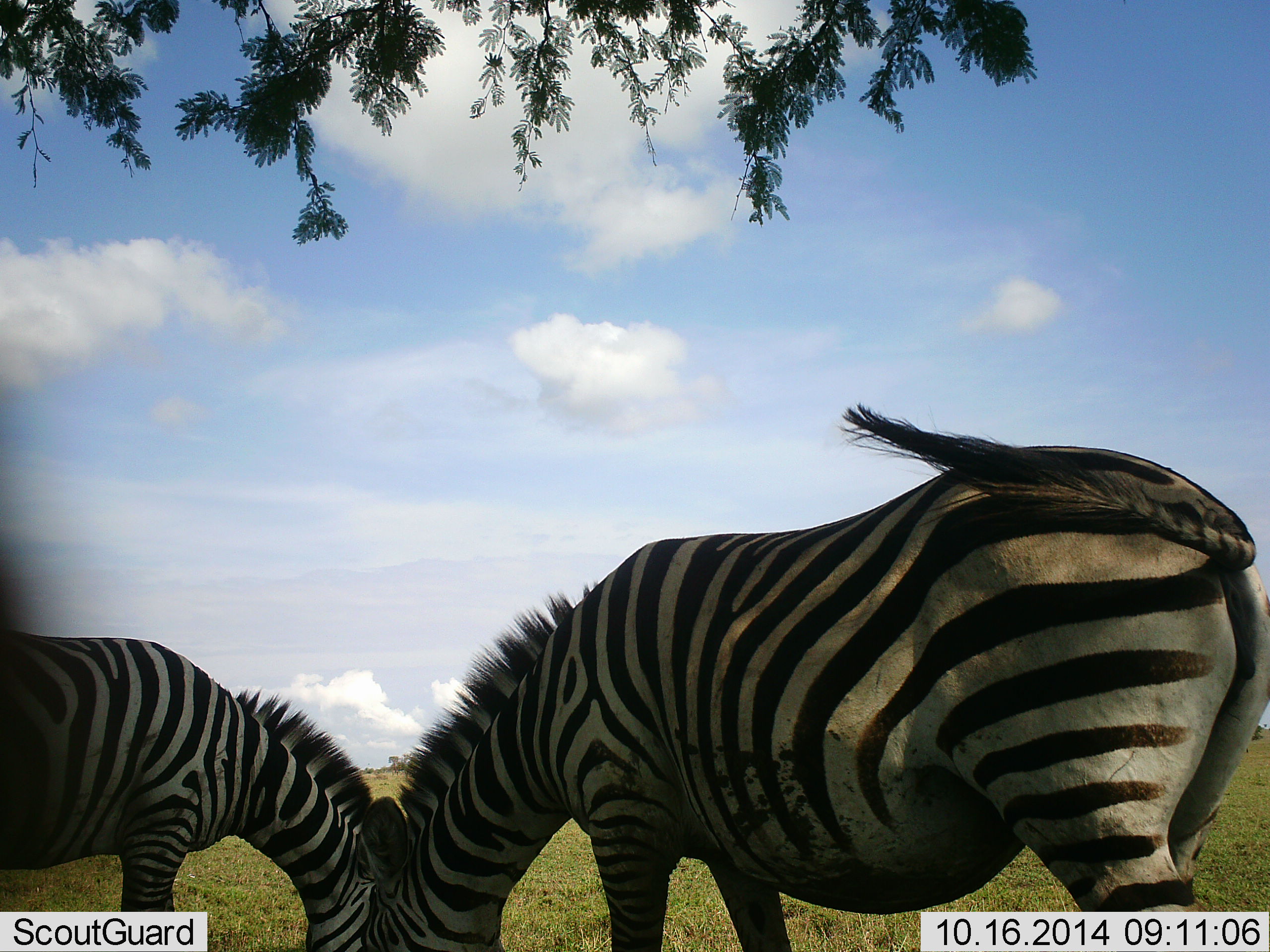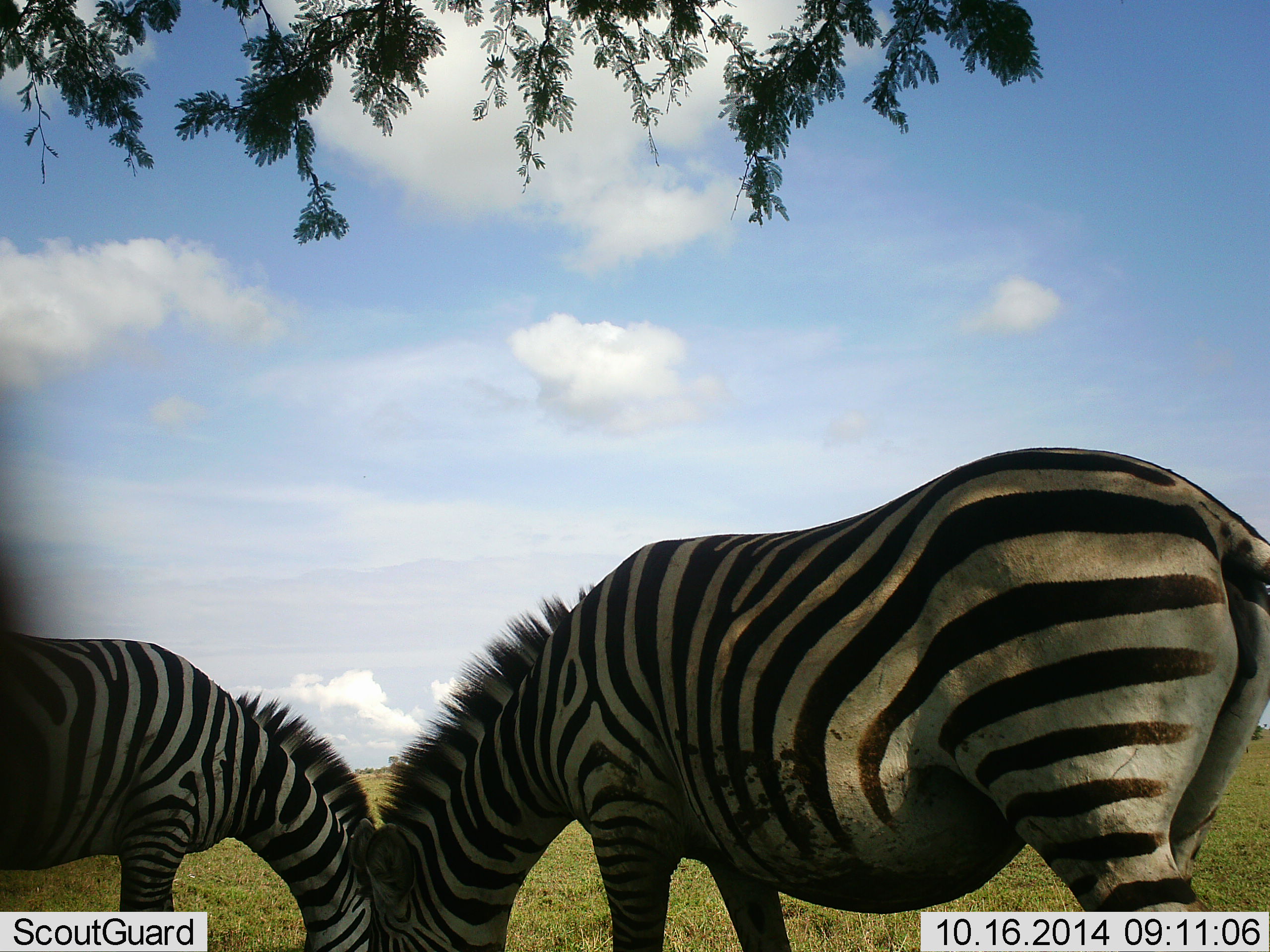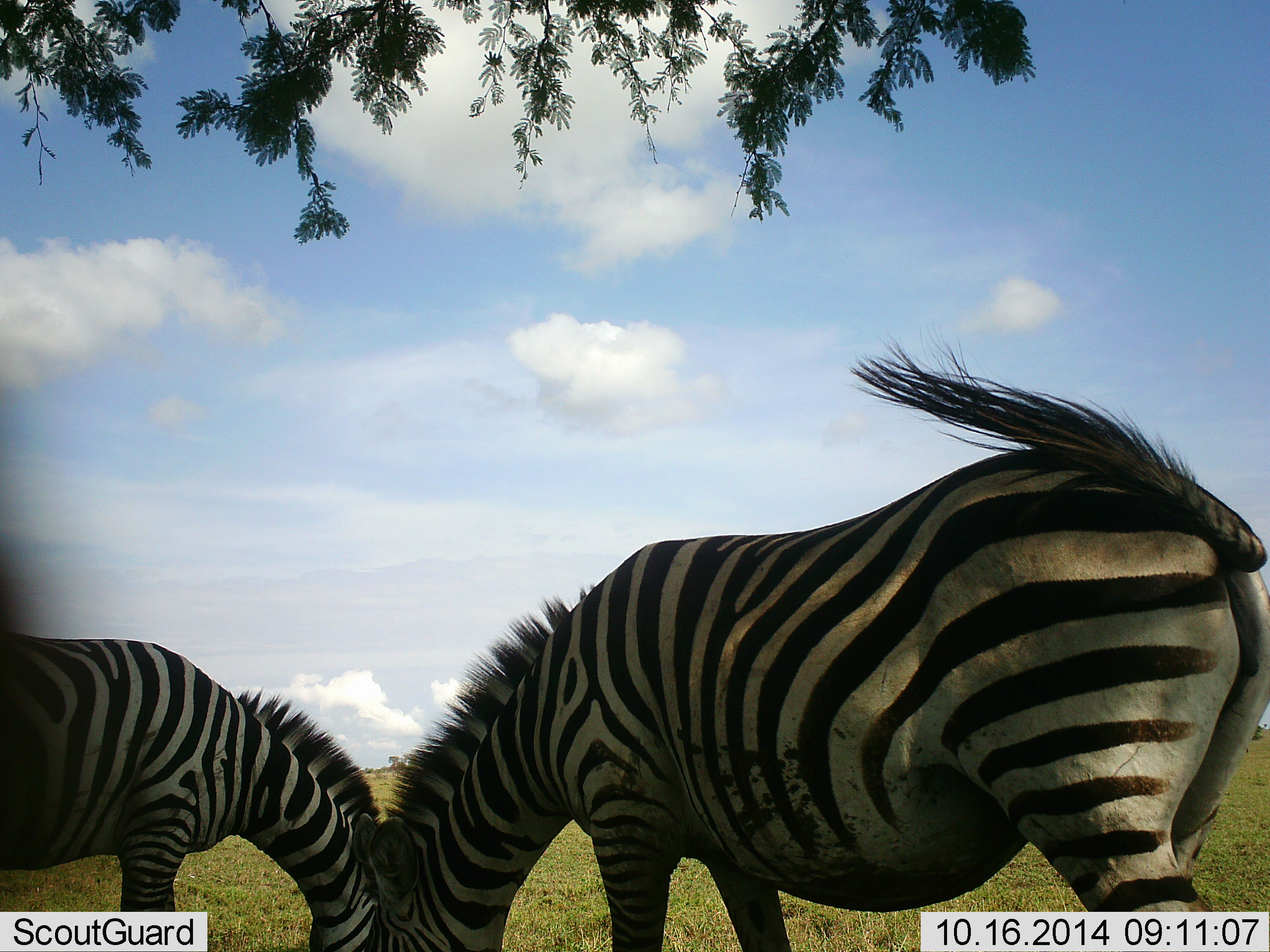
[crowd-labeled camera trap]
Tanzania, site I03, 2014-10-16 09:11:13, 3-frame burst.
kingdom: Animalia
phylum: Chordata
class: Mammalia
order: Perissodactyla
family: Equidae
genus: Equus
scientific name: Equus quagga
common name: plains zebra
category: zebra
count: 2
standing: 20%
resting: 0%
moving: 0%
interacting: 20%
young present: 0%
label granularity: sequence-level